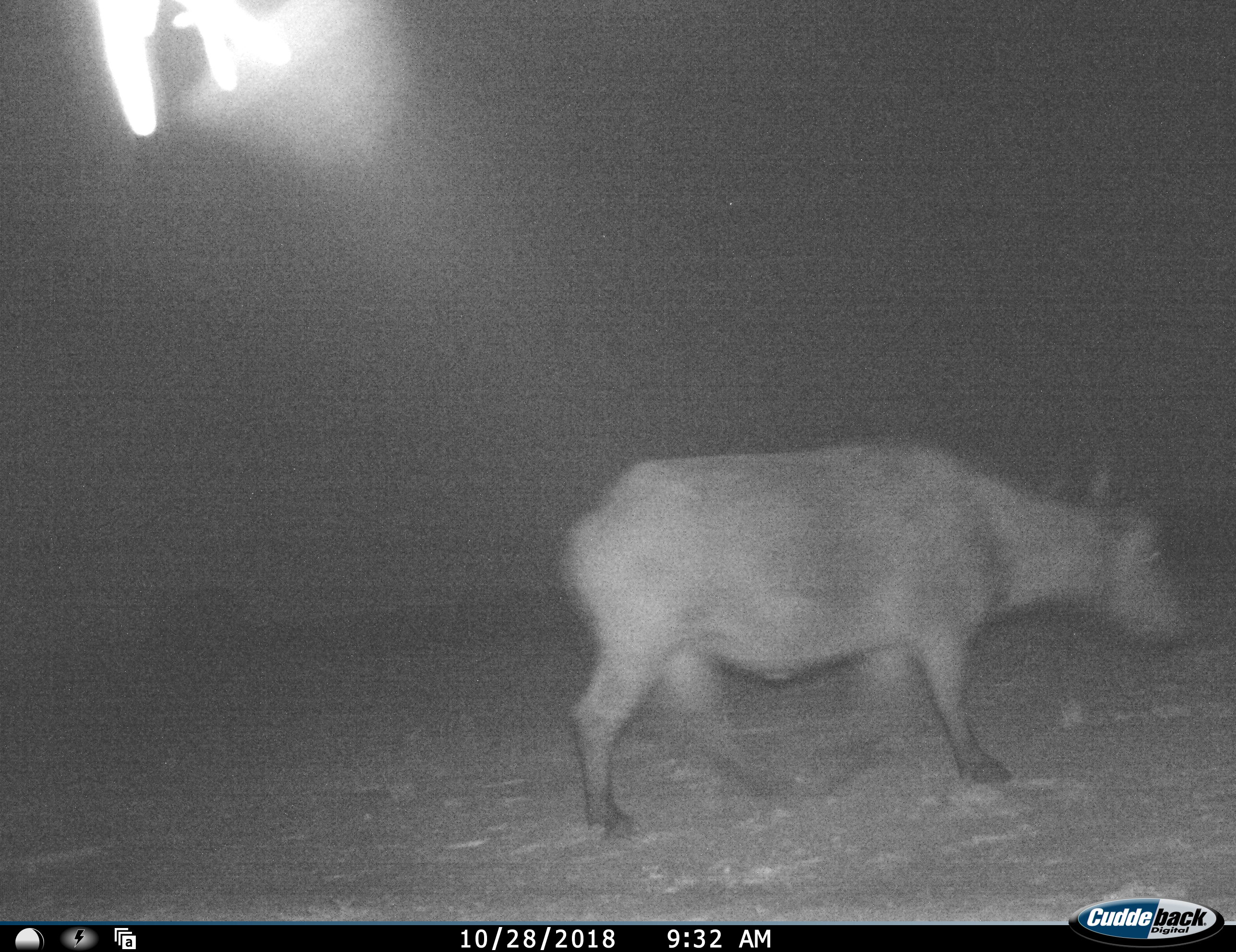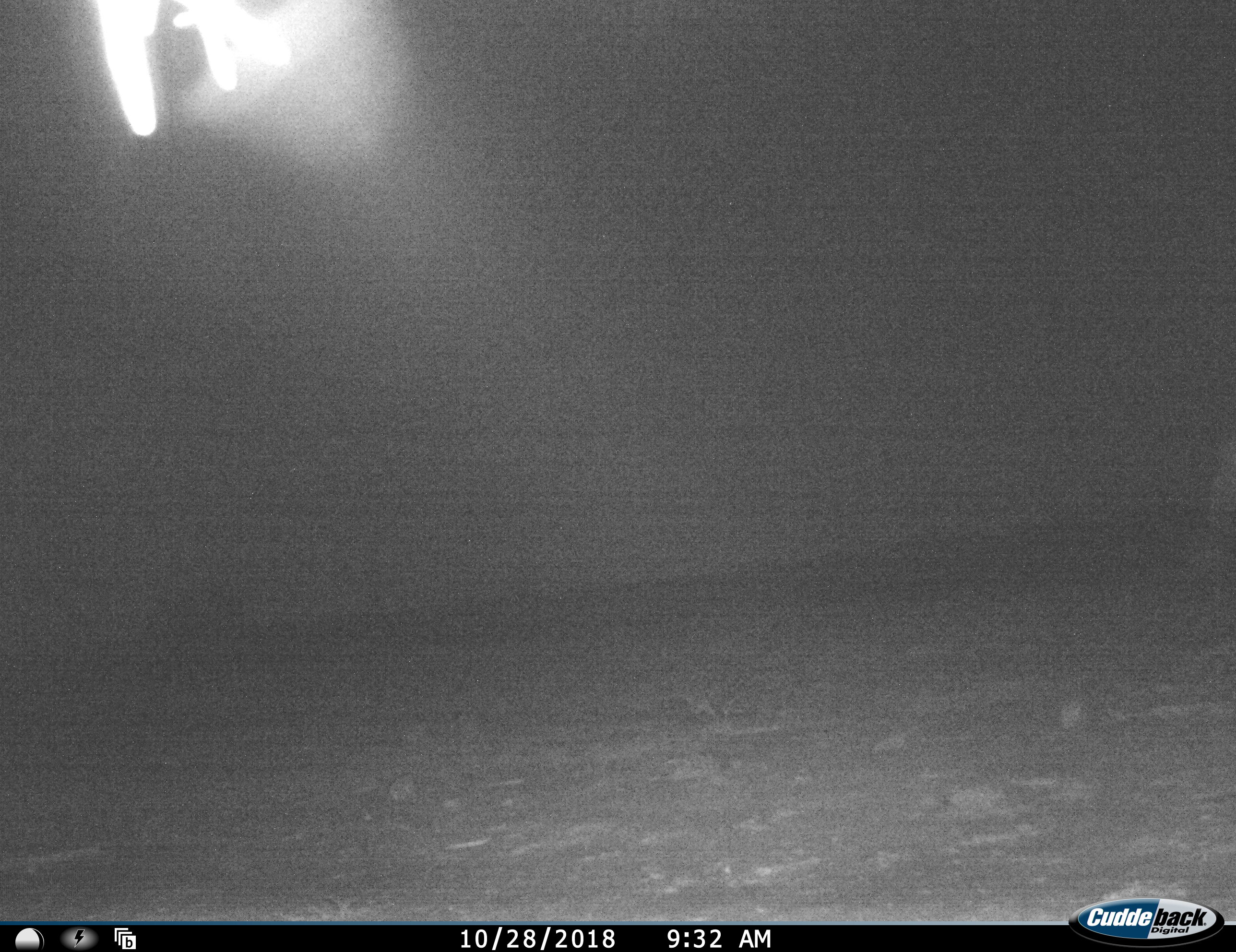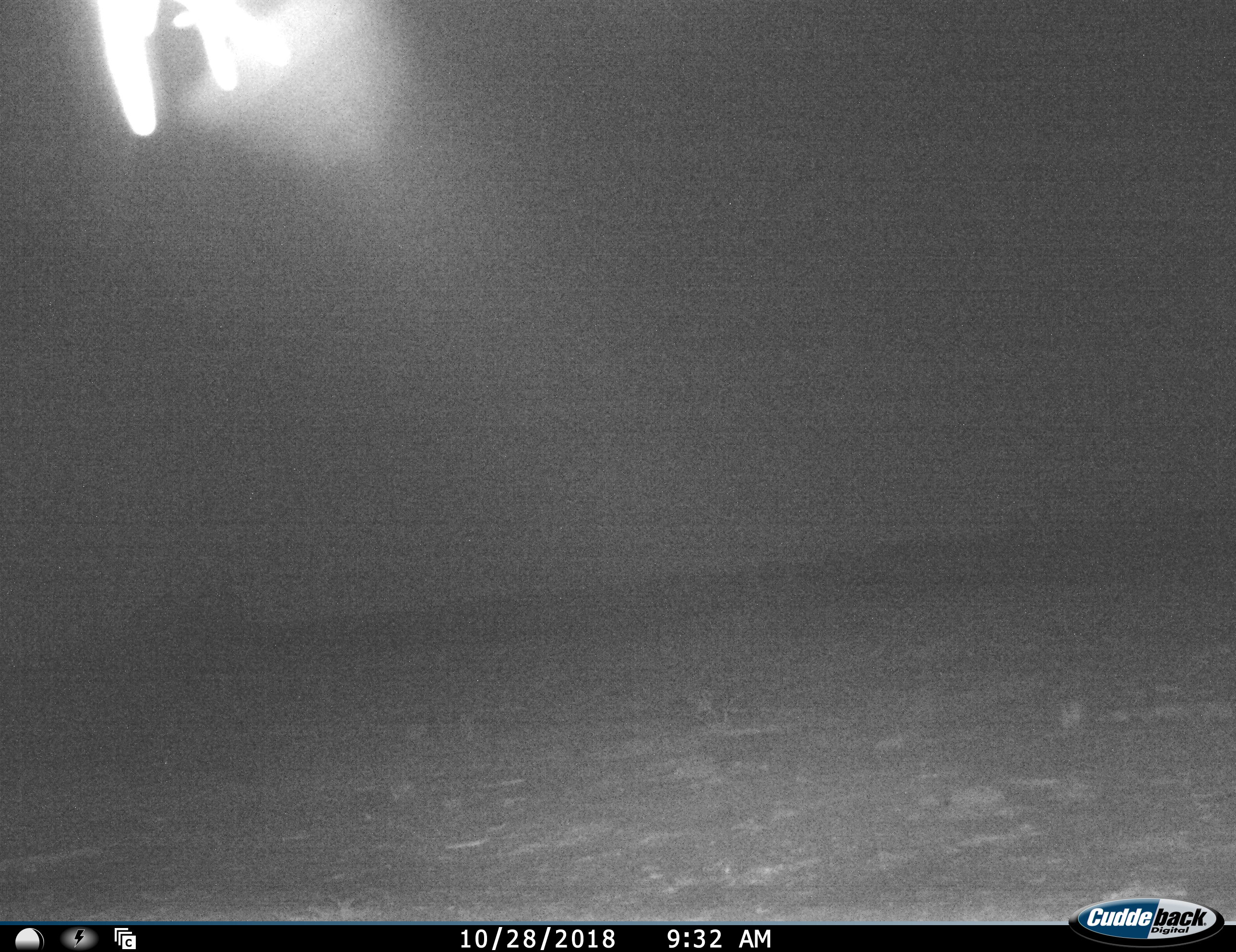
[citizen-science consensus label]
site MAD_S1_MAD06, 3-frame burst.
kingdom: Animalia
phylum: Chordata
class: Mammalia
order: Artiodactyla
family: Bovidae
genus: Syncerus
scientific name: Syncerus caffer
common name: african buffalo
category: buffalo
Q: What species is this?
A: Buffalo (african buffalo) (Syncerus caffer).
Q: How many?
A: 1.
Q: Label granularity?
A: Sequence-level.